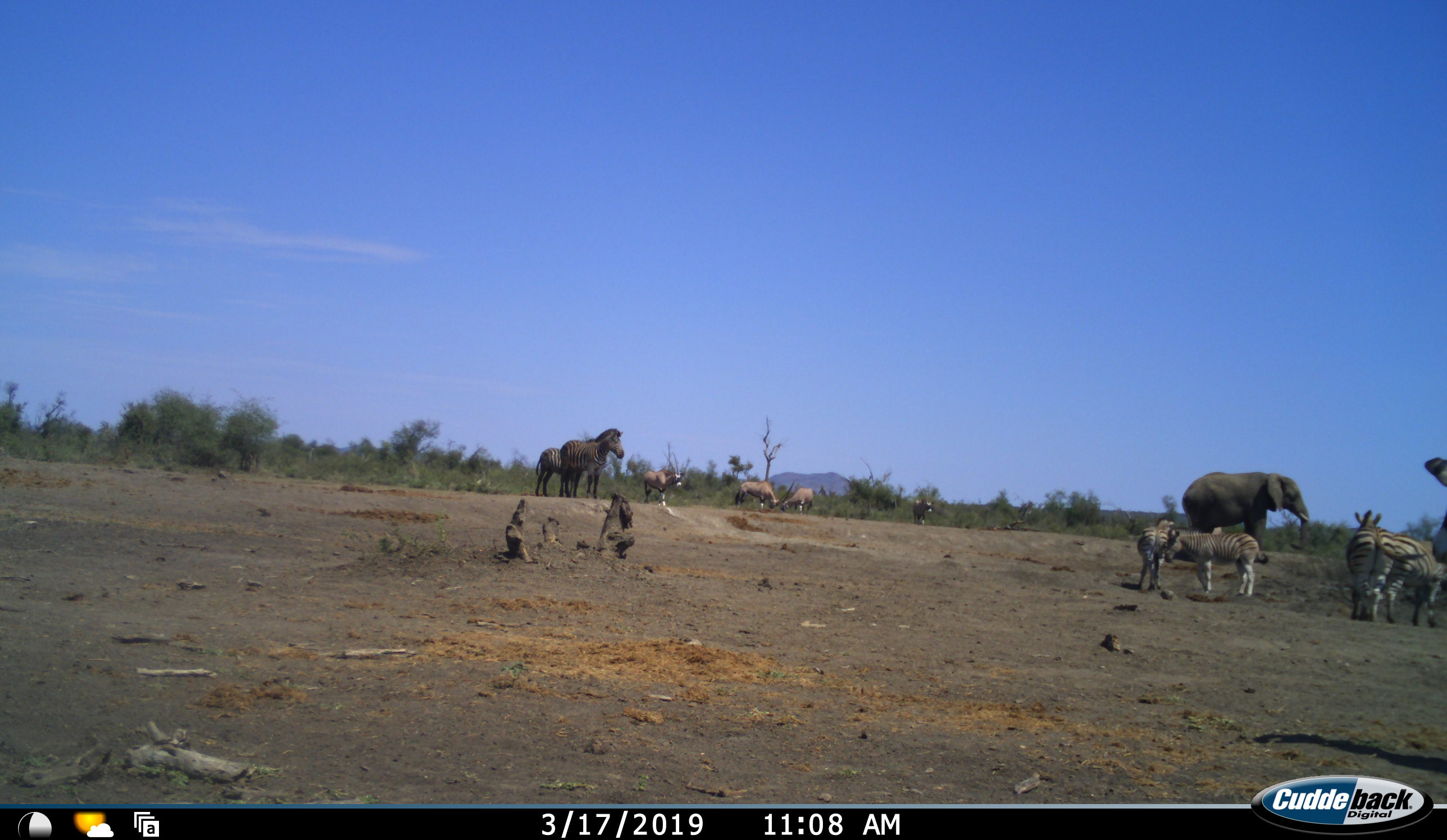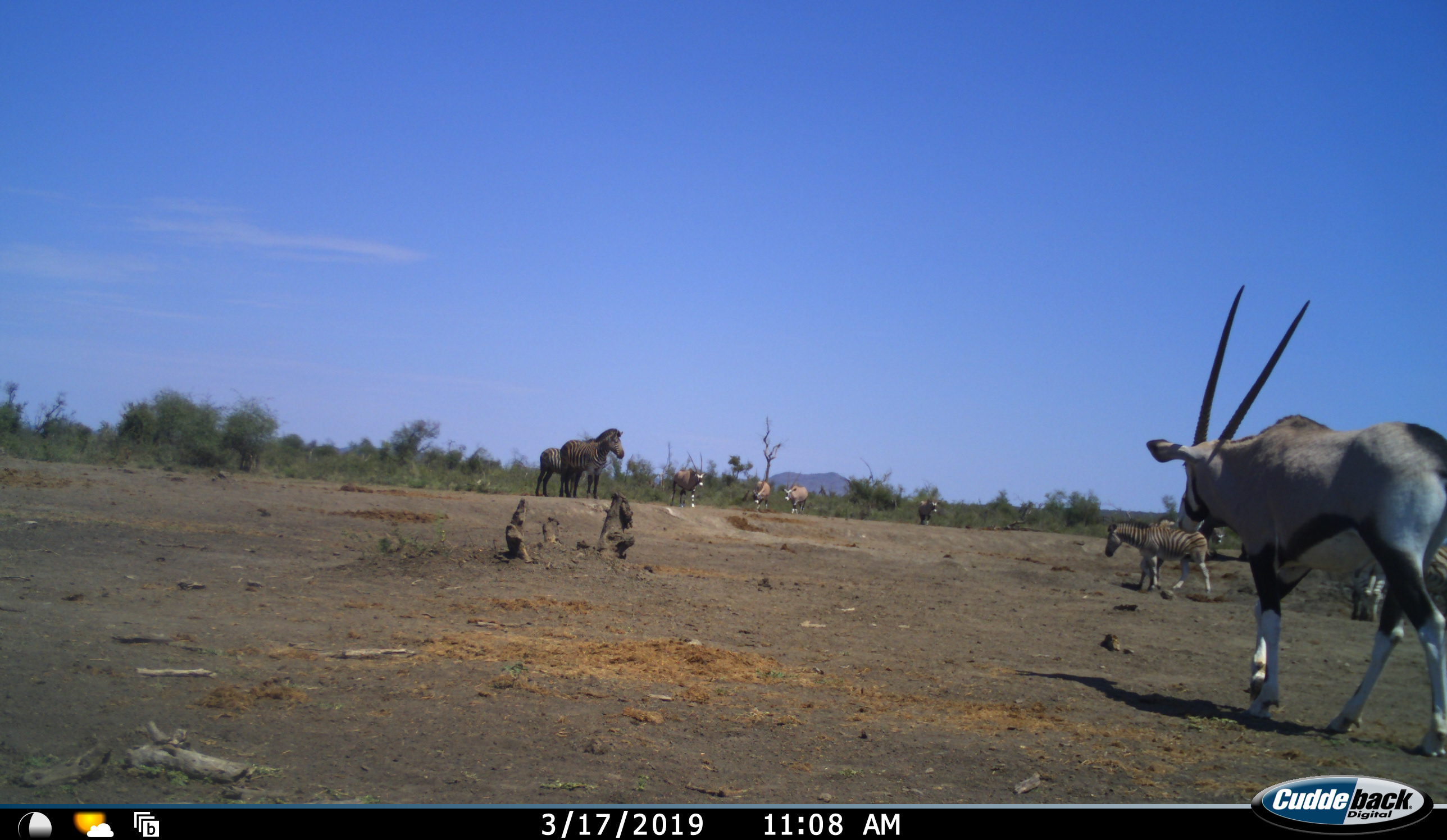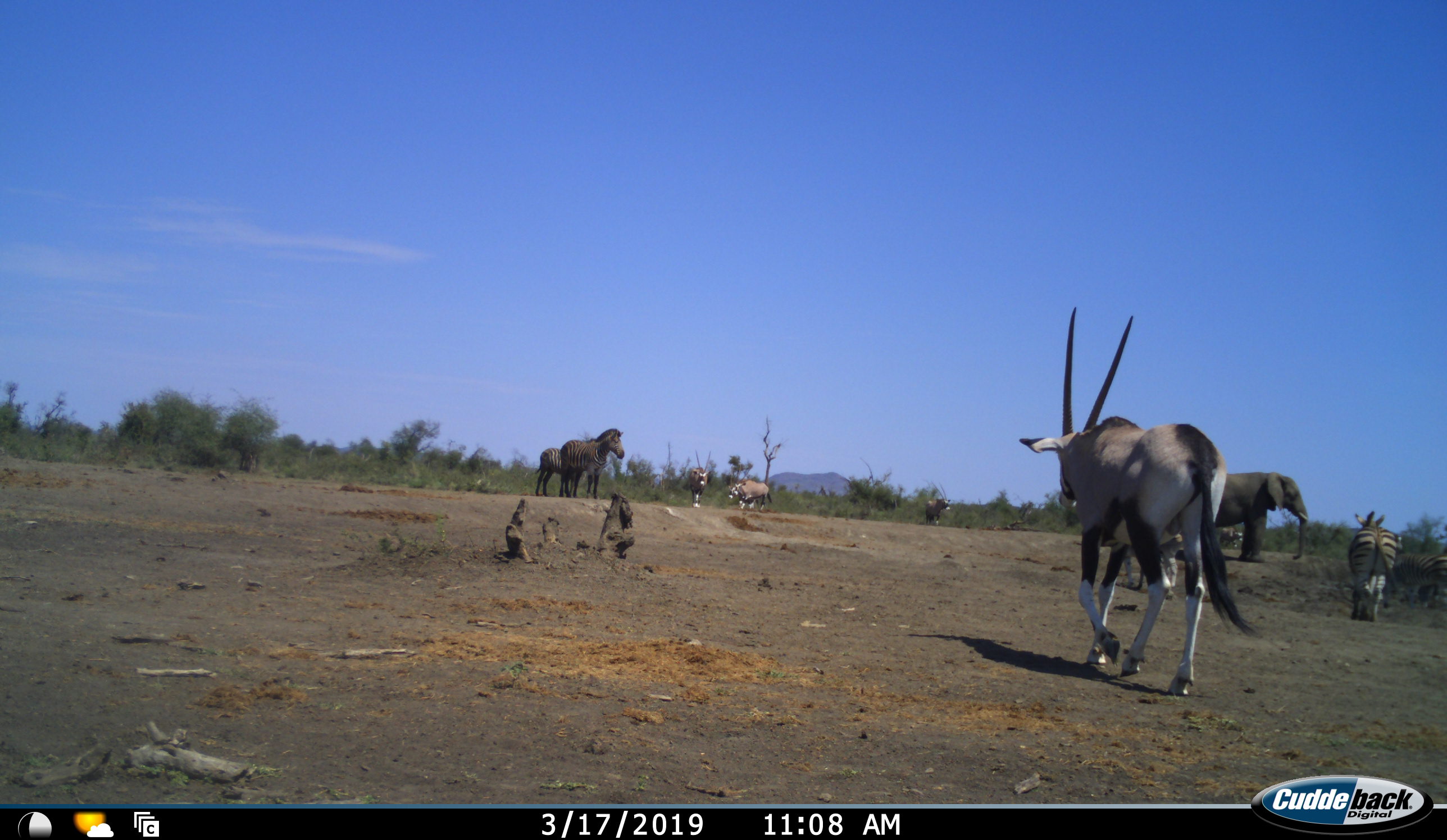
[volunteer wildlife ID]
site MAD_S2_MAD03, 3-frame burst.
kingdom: Animalia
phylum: Chordata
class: Mammalia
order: Proboscidea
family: Elephantidae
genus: Loxodonta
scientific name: Loxodonta africana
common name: african bush elephant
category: elephant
Elephant (african bush elephant) (Loxodonta africana), count 1. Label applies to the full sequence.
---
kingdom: Animalia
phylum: Chordata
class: Mammalia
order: Artiodactyla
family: Bovidae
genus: Oryx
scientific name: Oryx gazella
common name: gemsbok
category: oryx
Oryx (gemsbok) (Oryx gazella), count 5. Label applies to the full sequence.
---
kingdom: Animalia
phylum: Chordata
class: Mammalia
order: Perissodactyla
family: Equidae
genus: Equus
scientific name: Equus quagga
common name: plains zebra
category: zebraplains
Zebraplains (plains zebra) (Equus quagga), count 6. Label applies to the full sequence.